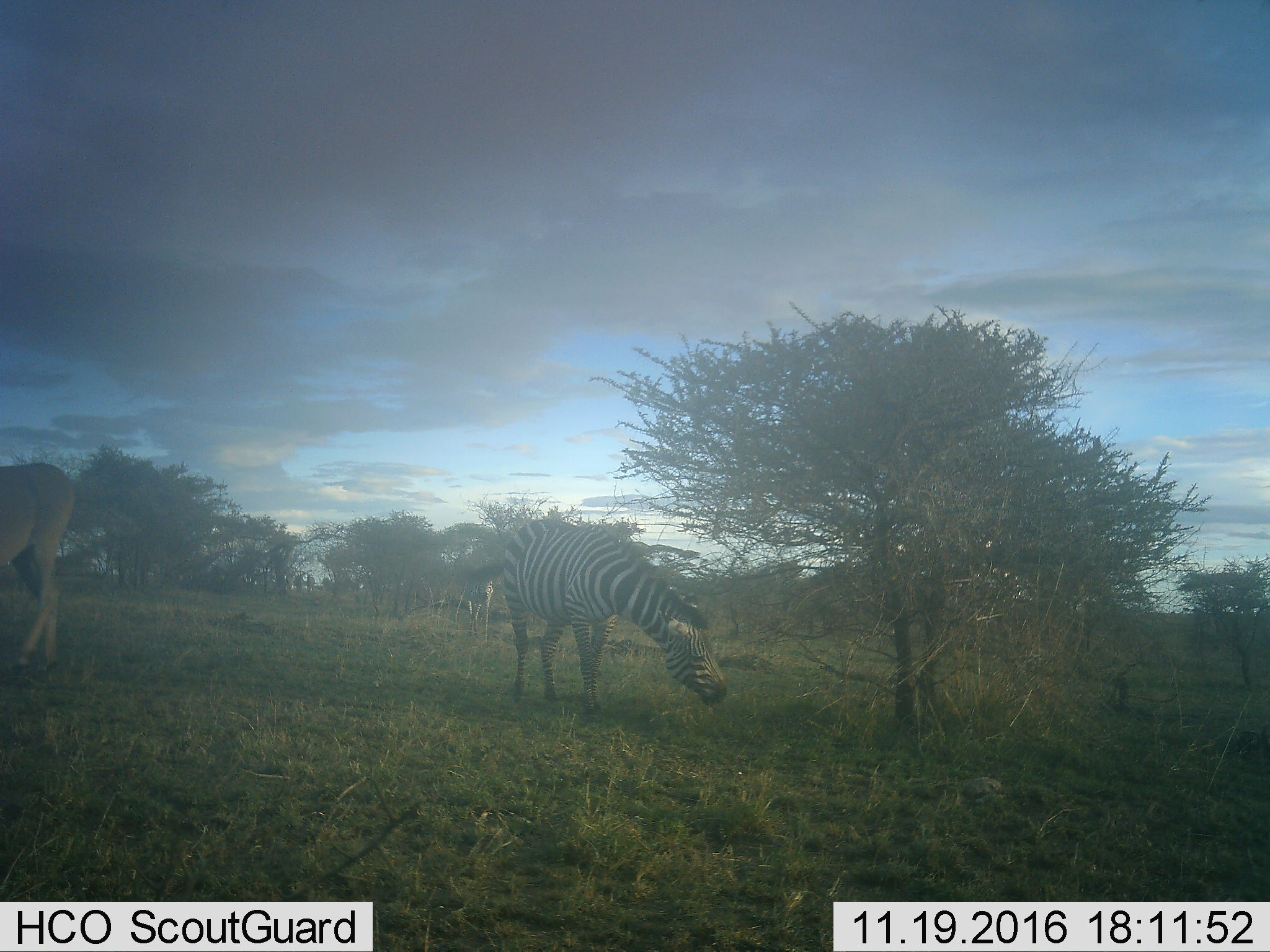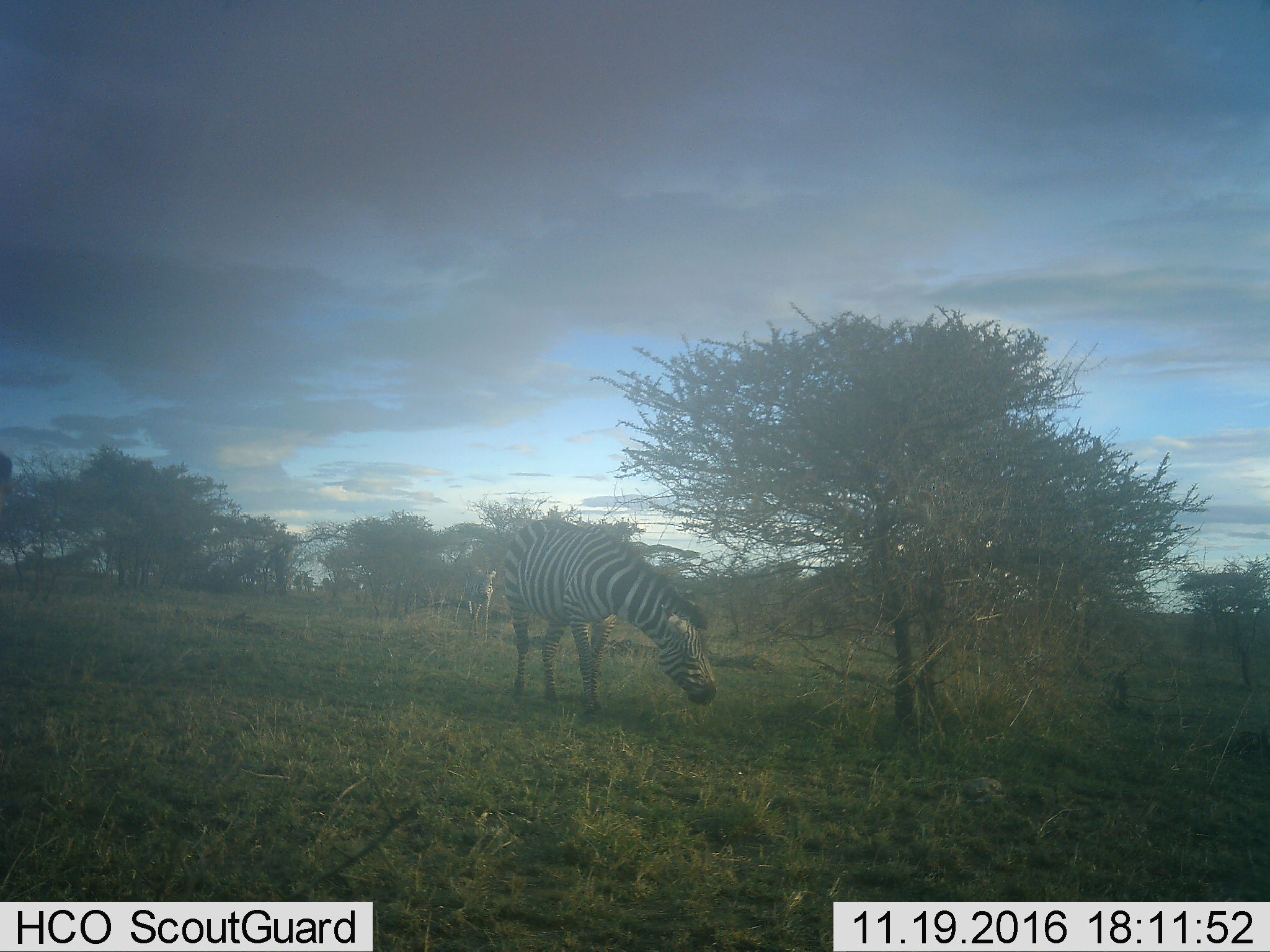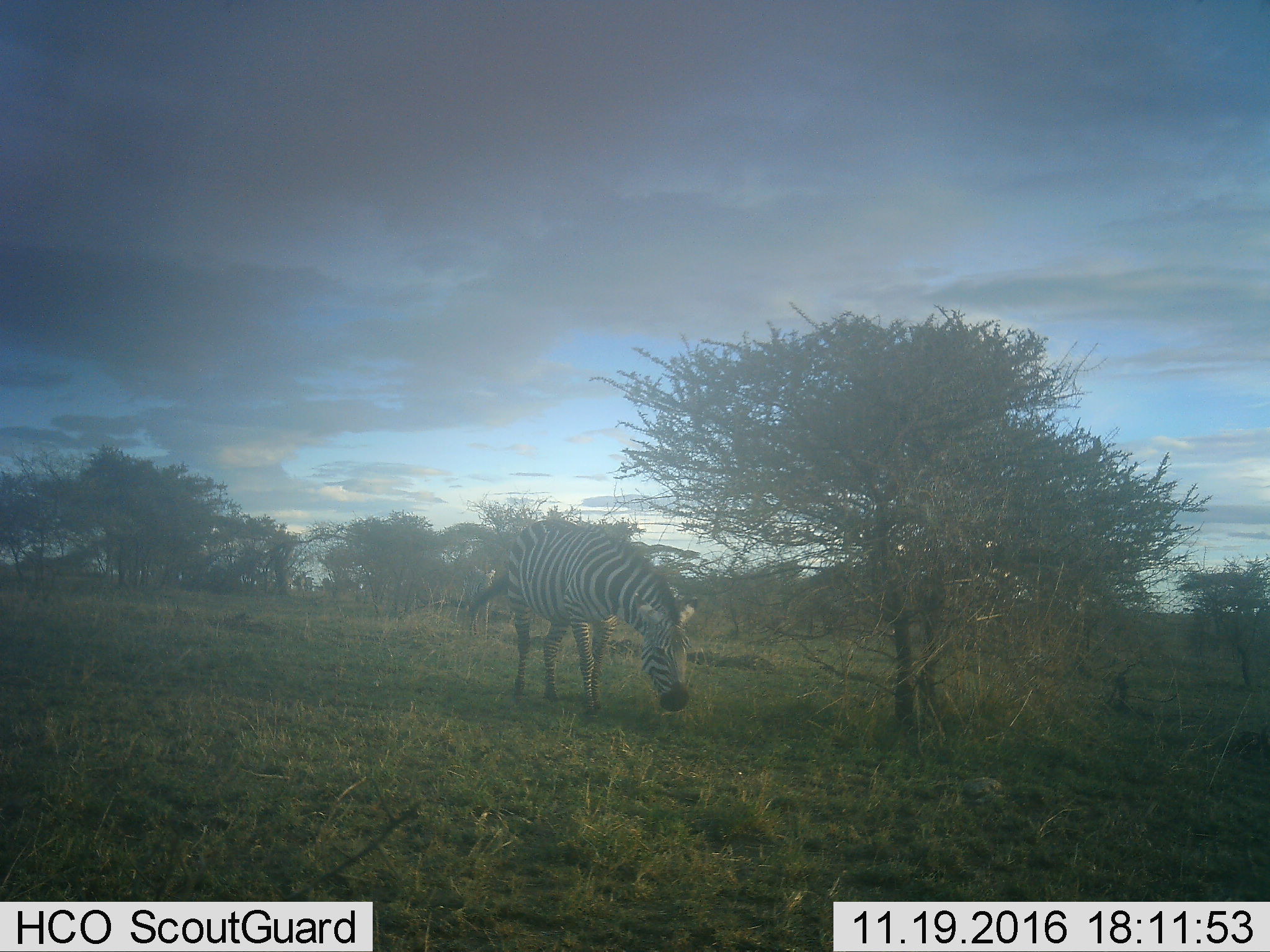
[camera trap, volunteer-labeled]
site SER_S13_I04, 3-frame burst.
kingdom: Animalia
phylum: Chordata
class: Mammalia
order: Perissodactyla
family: Equidae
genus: Equus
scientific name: Equus quagga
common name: plains zebra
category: zebraplains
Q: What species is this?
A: Zebraplains (plains zebra) (Equus quagga).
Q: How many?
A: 2.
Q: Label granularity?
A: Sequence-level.